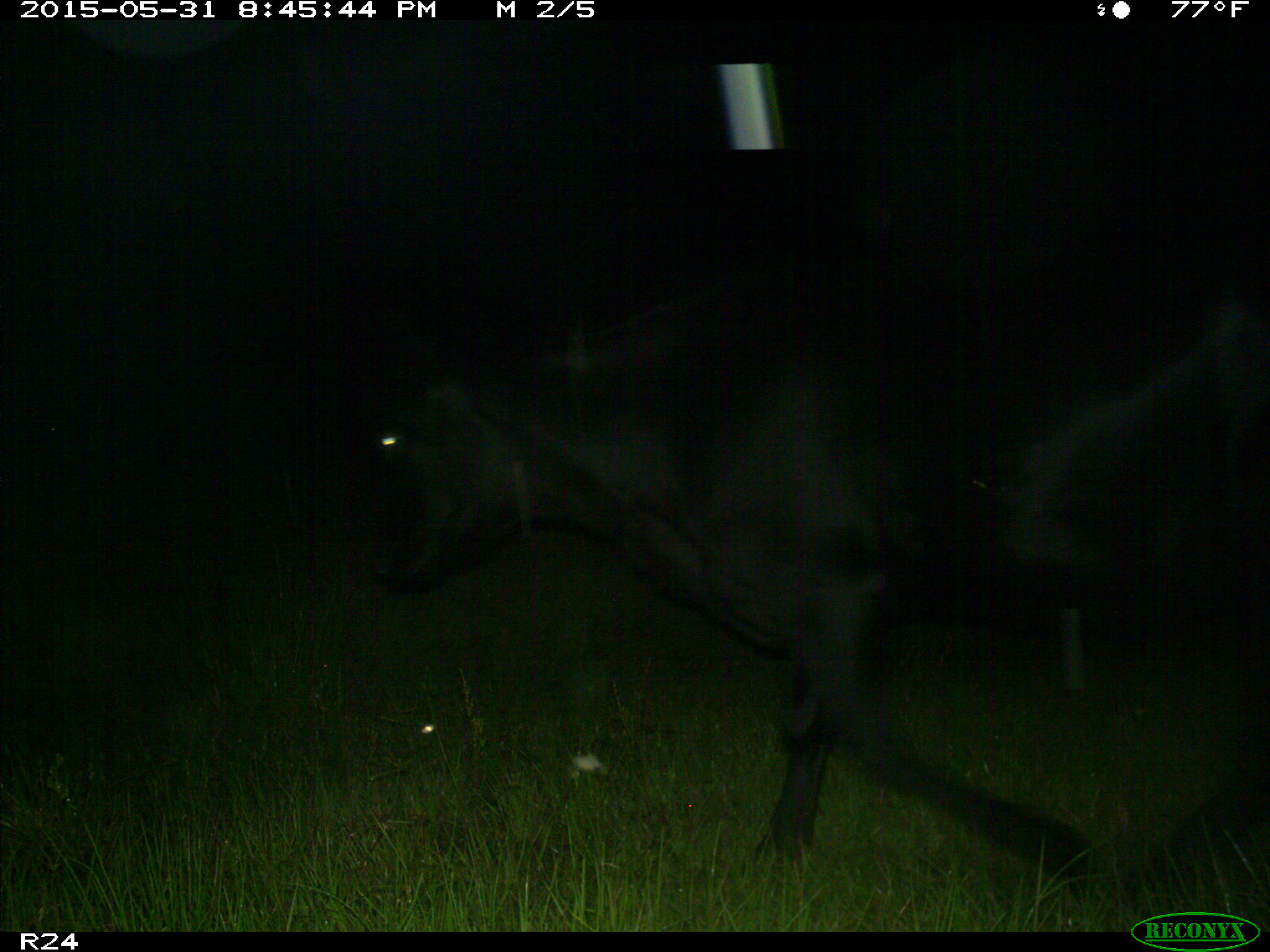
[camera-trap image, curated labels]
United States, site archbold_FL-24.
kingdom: Animalia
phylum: Chordata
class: Mammalia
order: Artiodactyla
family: Bovidae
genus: Bos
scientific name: Bos taurus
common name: domestic cow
Bos taurus (domestic cow).